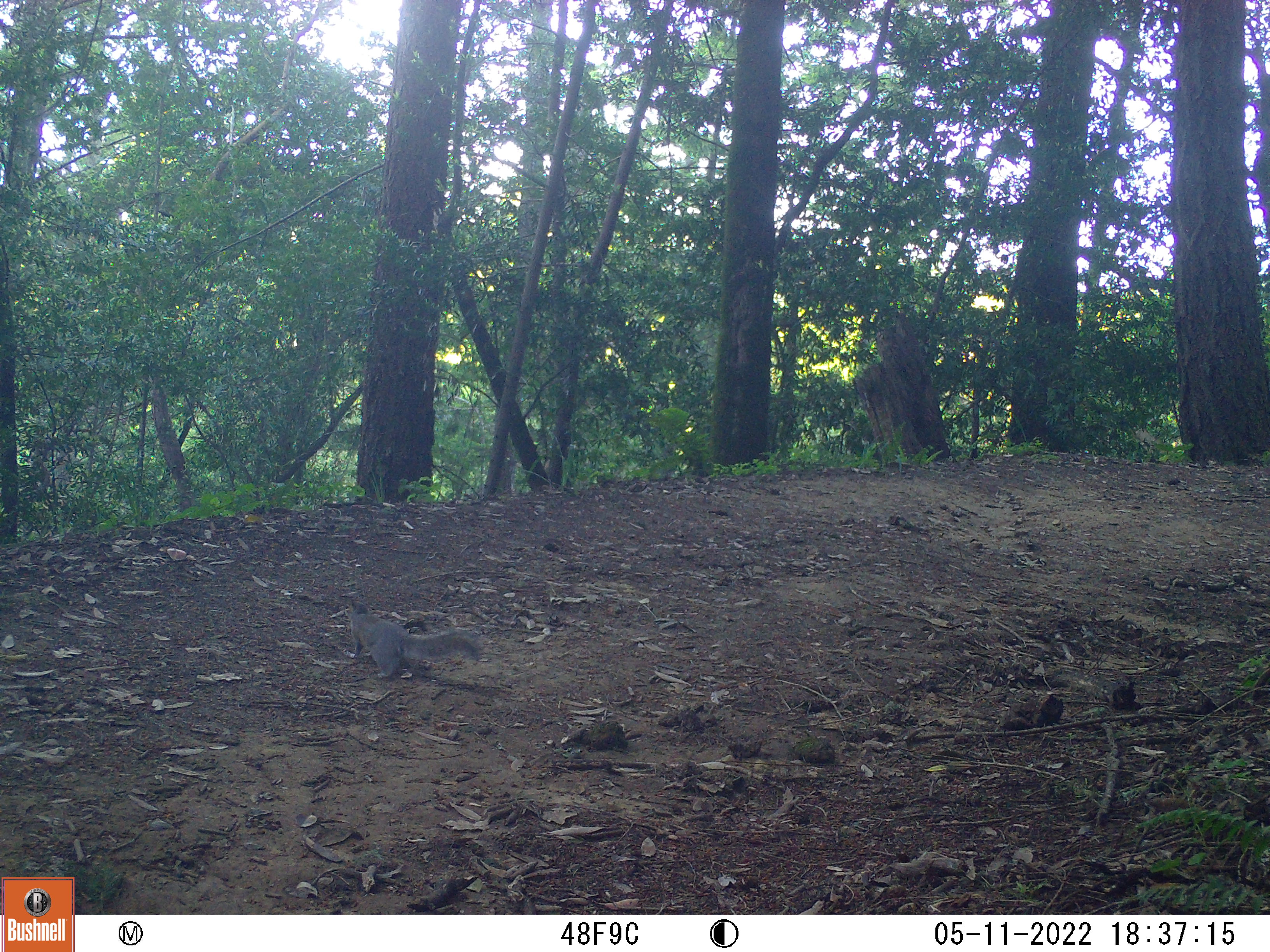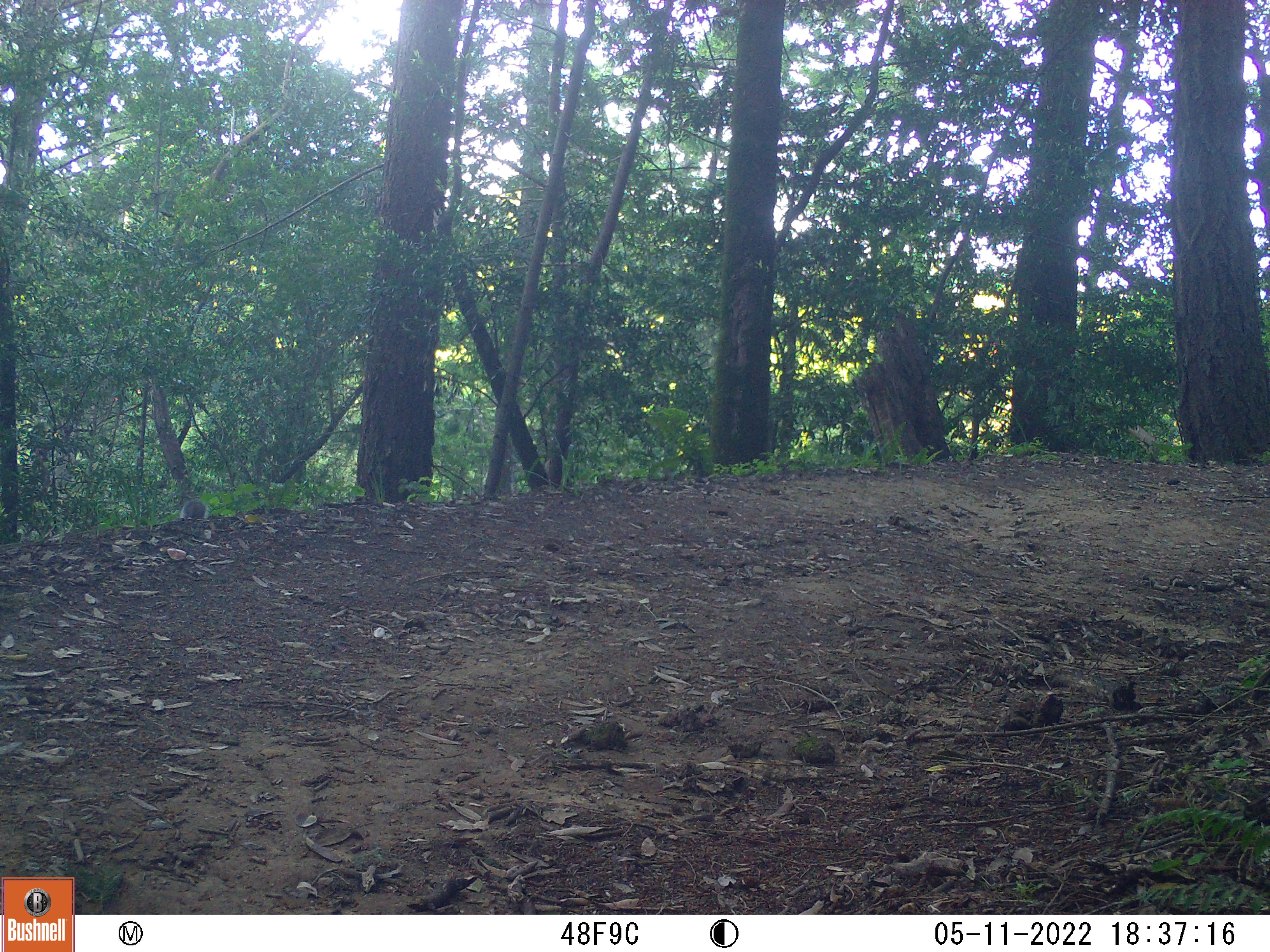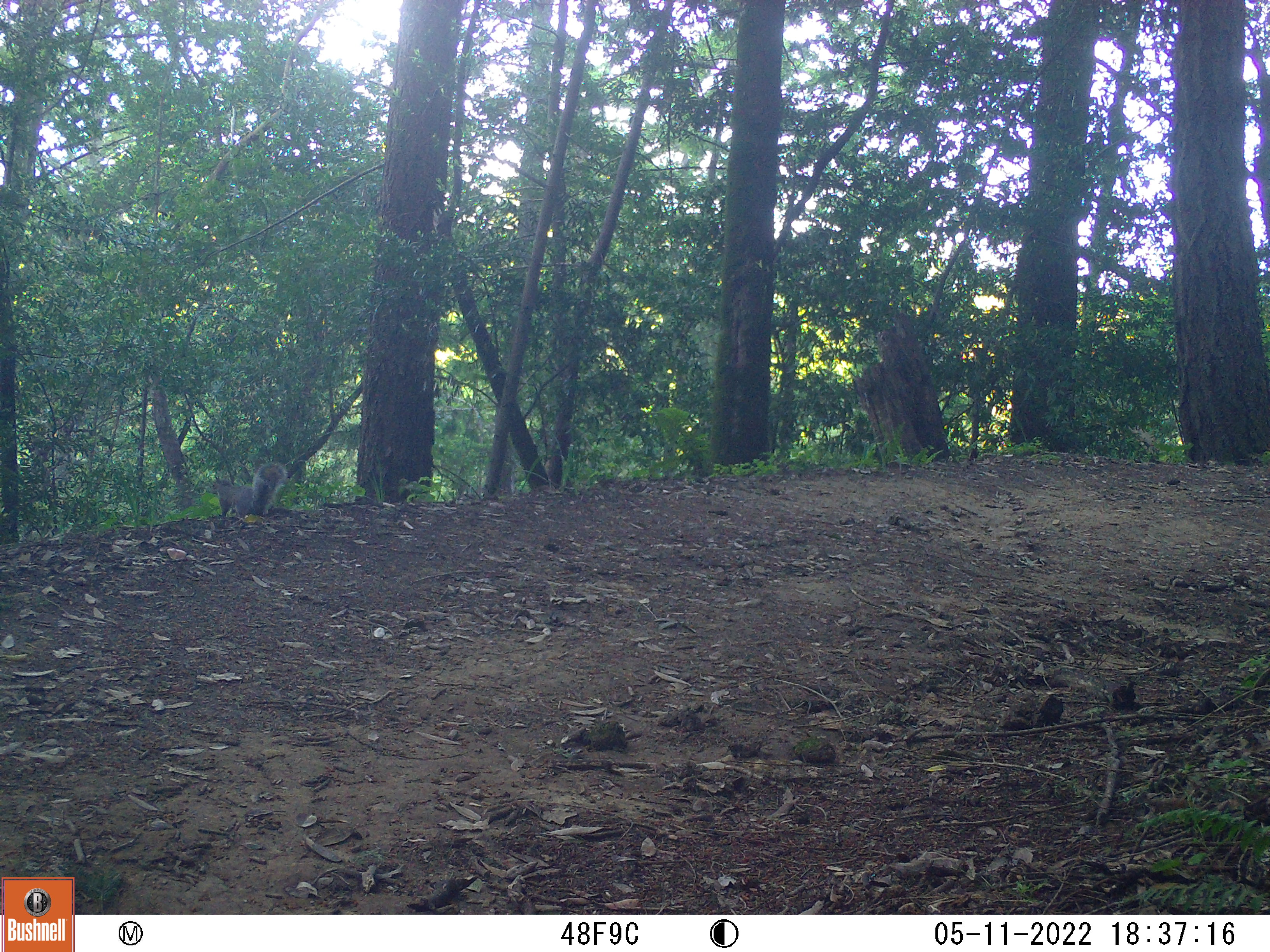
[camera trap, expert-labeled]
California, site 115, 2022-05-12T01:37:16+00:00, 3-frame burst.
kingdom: Animalia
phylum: Chordata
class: Mammalia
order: Rodentia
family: Sciuridae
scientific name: Sciuridae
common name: squirrel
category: unknown squirrel